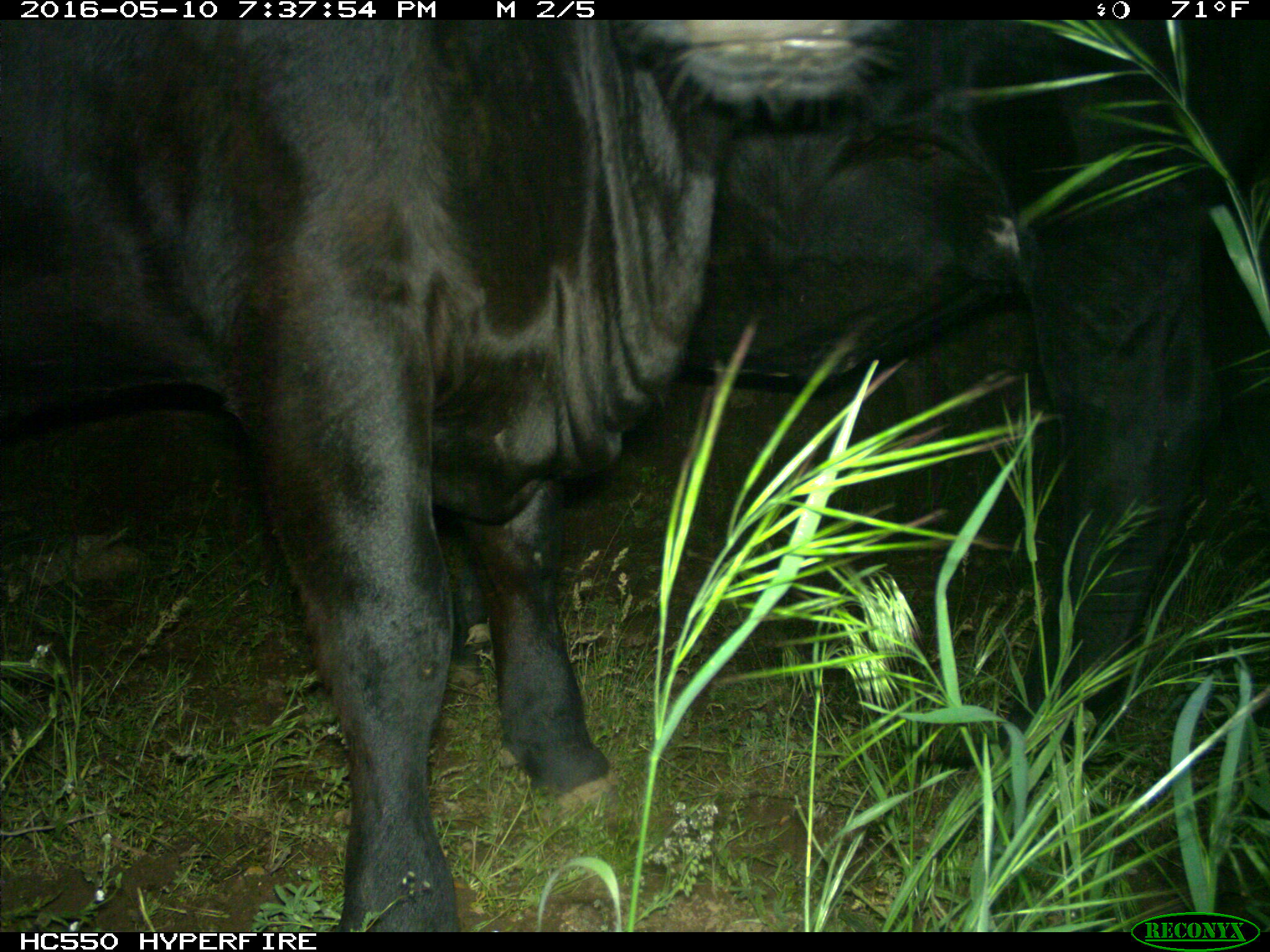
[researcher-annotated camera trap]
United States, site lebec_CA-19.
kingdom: Animalia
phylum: Chordata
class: Mammalia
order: Artiodactyla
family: Bovidae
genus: Bos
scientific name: Bos taurus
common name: domestic cow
Bos taurus (domestic cow).